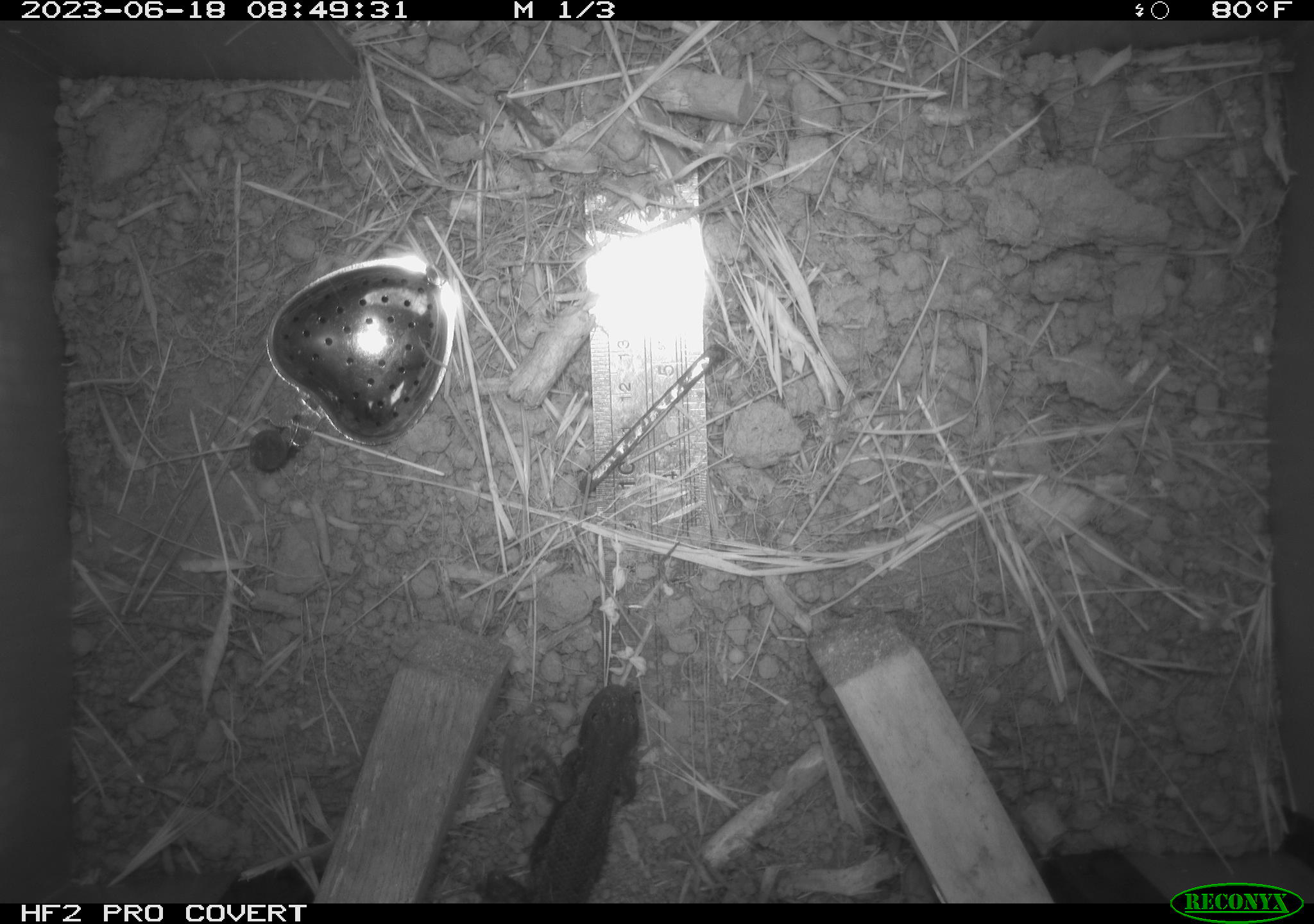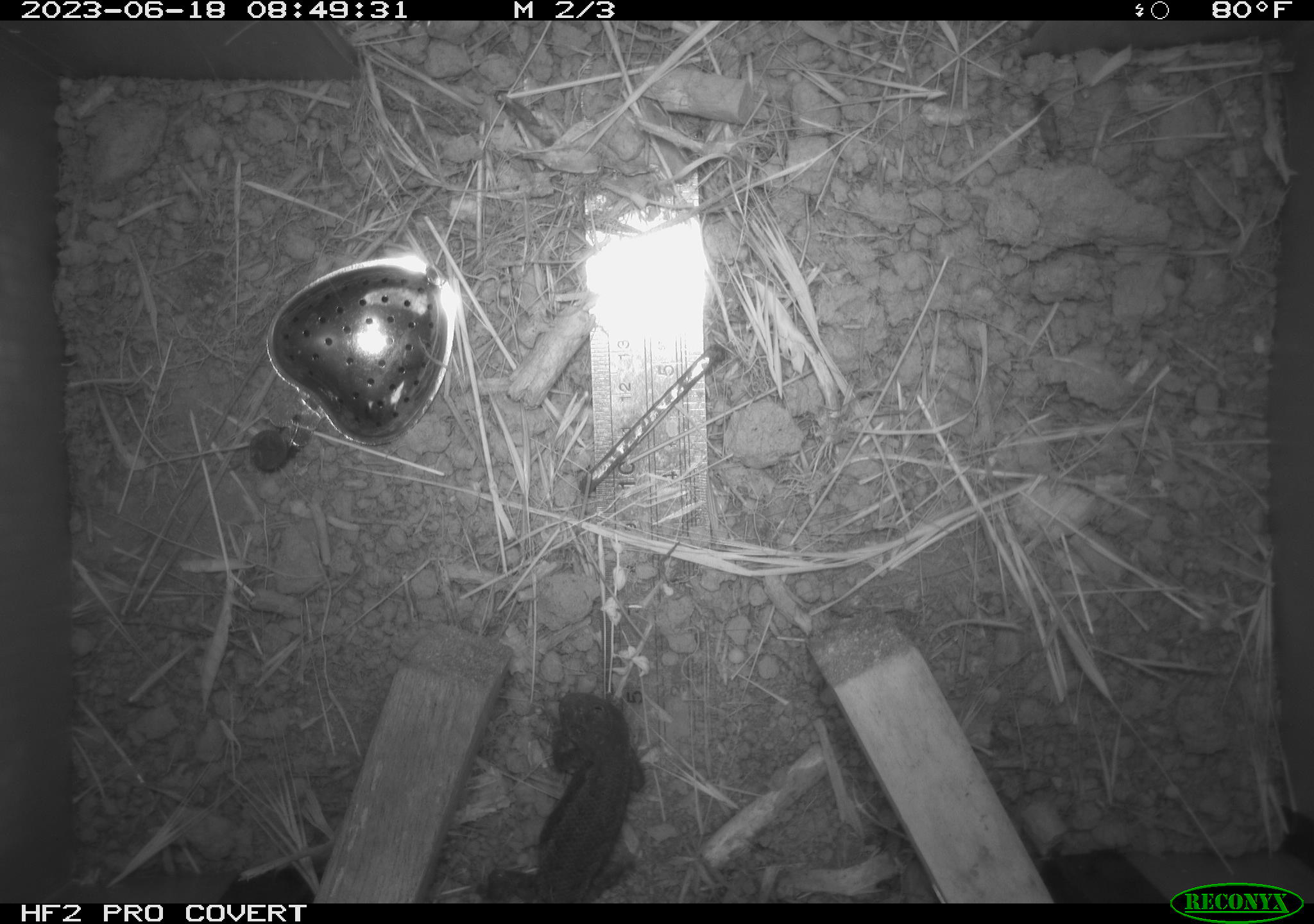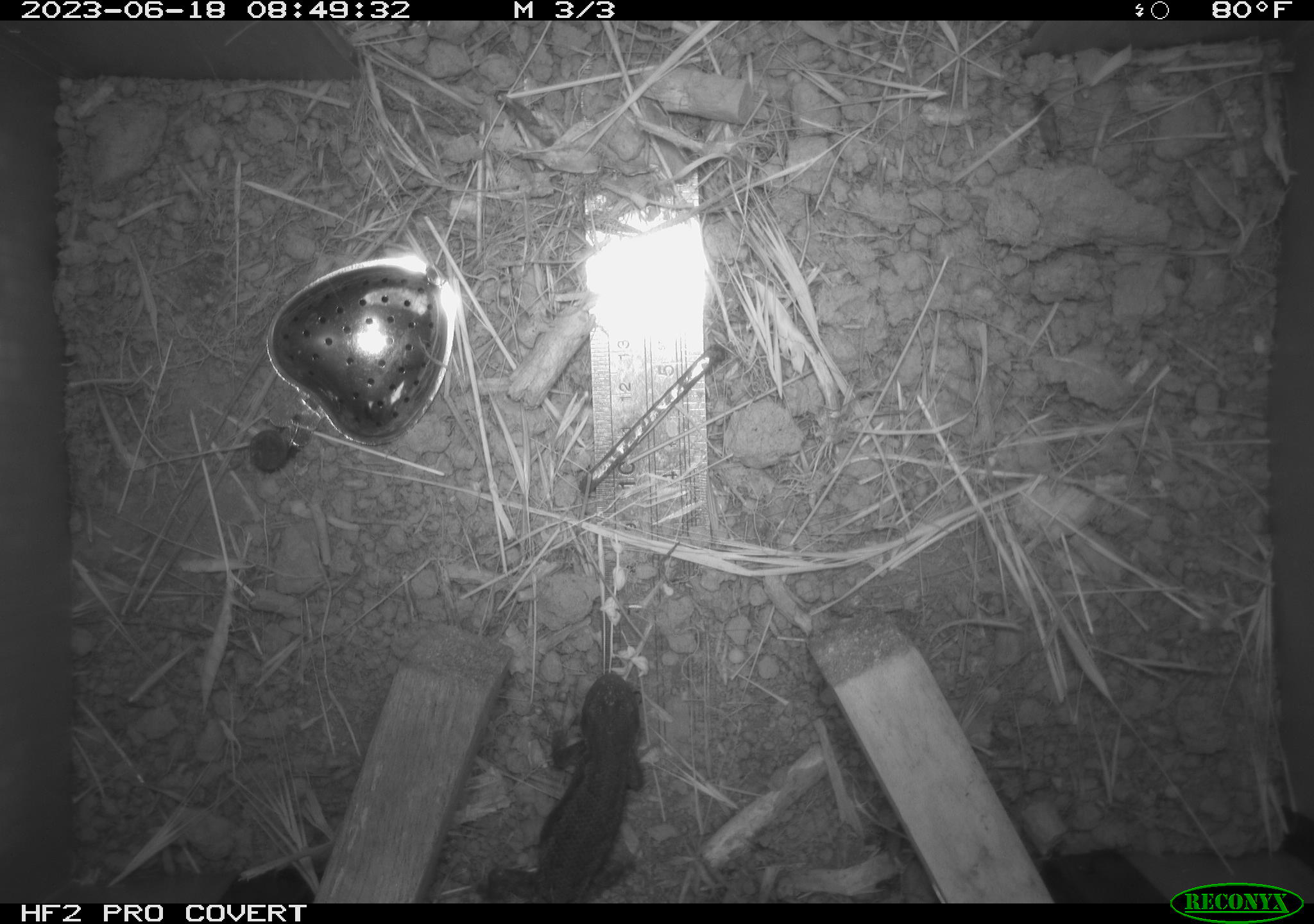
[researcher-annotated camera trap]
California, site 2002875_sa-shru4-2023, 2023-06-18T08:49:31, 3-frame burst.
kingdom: Animalia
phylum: Chordata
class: Reptilia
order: Squamata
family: Phrynosomatidae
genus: Sceloporus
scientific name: Sceloporus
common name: spiny lizards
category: sceloporus species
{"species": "sceloporus species (spiny lizards) (Sceloporus)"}